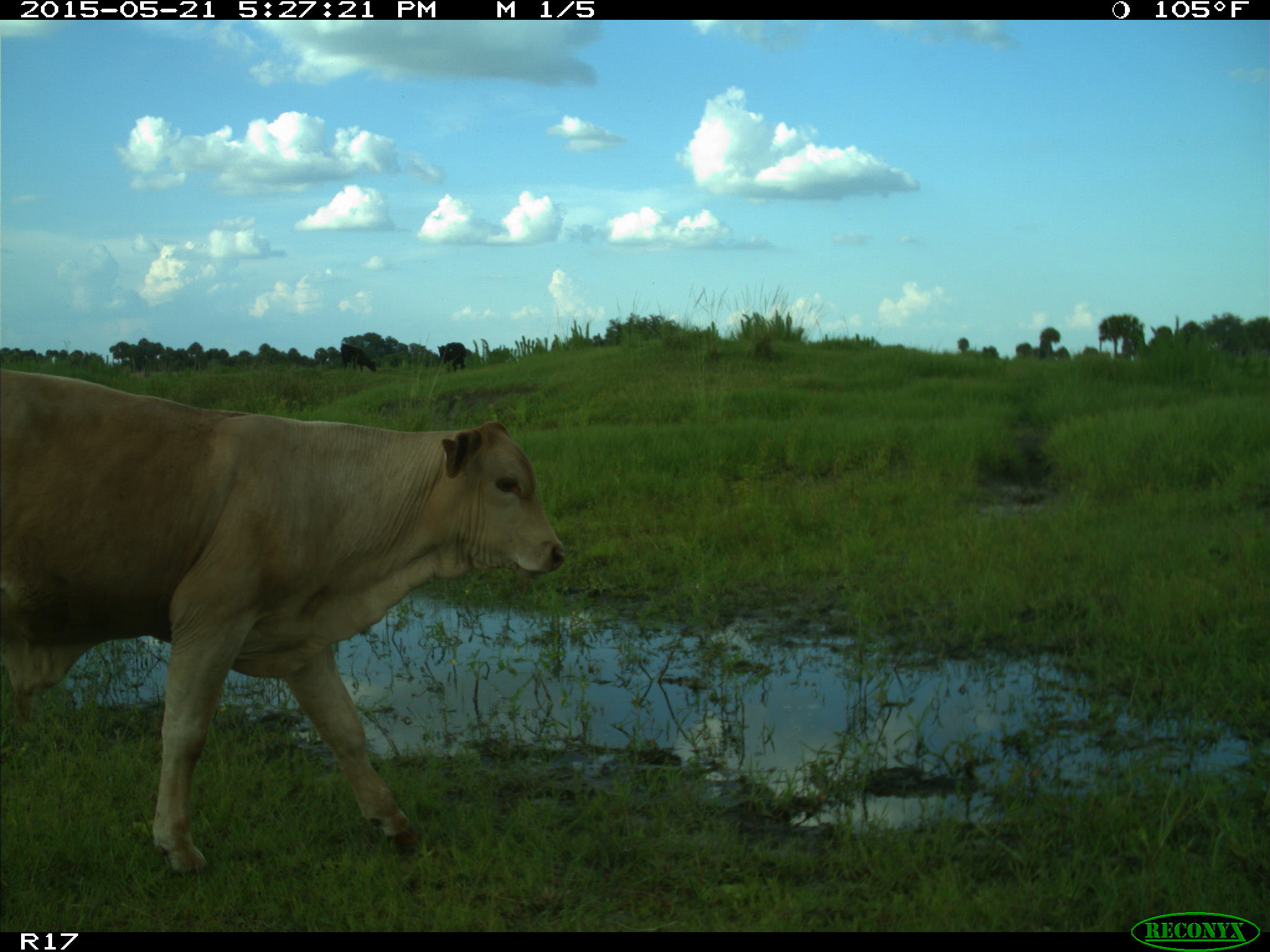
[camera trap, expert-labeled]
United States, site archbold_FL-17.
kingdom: Animalia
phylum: Chordata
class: Mammalia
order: Artiodactyla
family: Bovidae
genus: Bos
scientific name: Bos taurus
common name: domestic cow